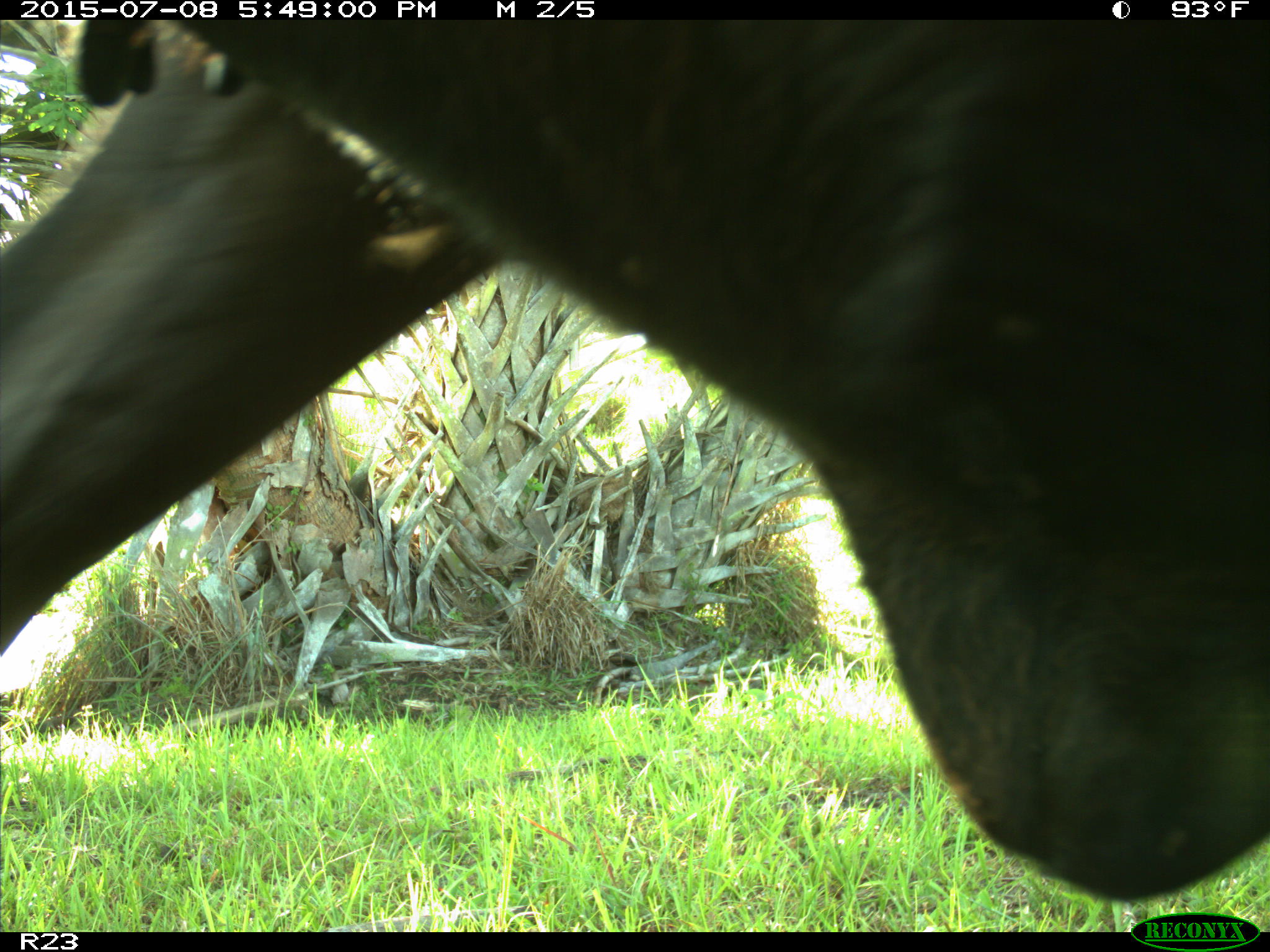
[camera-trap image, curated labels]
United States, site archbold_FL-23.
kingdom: Animalia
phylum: Chordata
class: Mammalia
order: Artiodactyla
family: Bovidae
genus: Bos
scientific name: Bos taurus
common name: domestic cow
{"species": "Bos taurus (domestic cow)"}